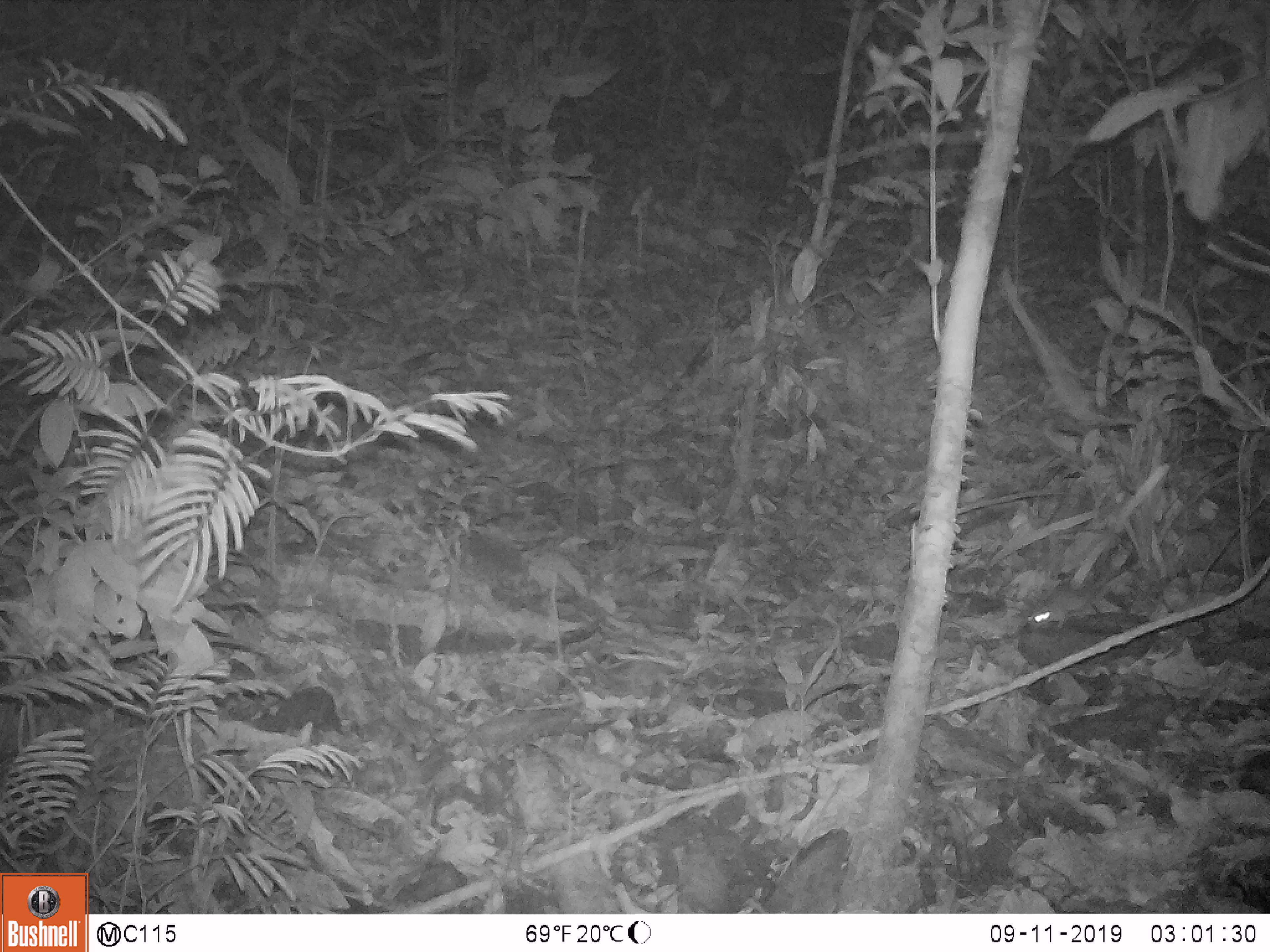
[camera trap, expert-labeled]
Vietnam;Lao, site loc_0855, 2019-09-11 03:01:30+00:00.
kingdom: Animalia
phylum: Chordata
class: Mammalia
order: Rodentia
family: Muridae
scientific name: Muridae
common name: old-world mice and rats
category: unidentified murid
Unidentified murid (old-world mice and rats) (Muridae). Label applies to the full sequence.